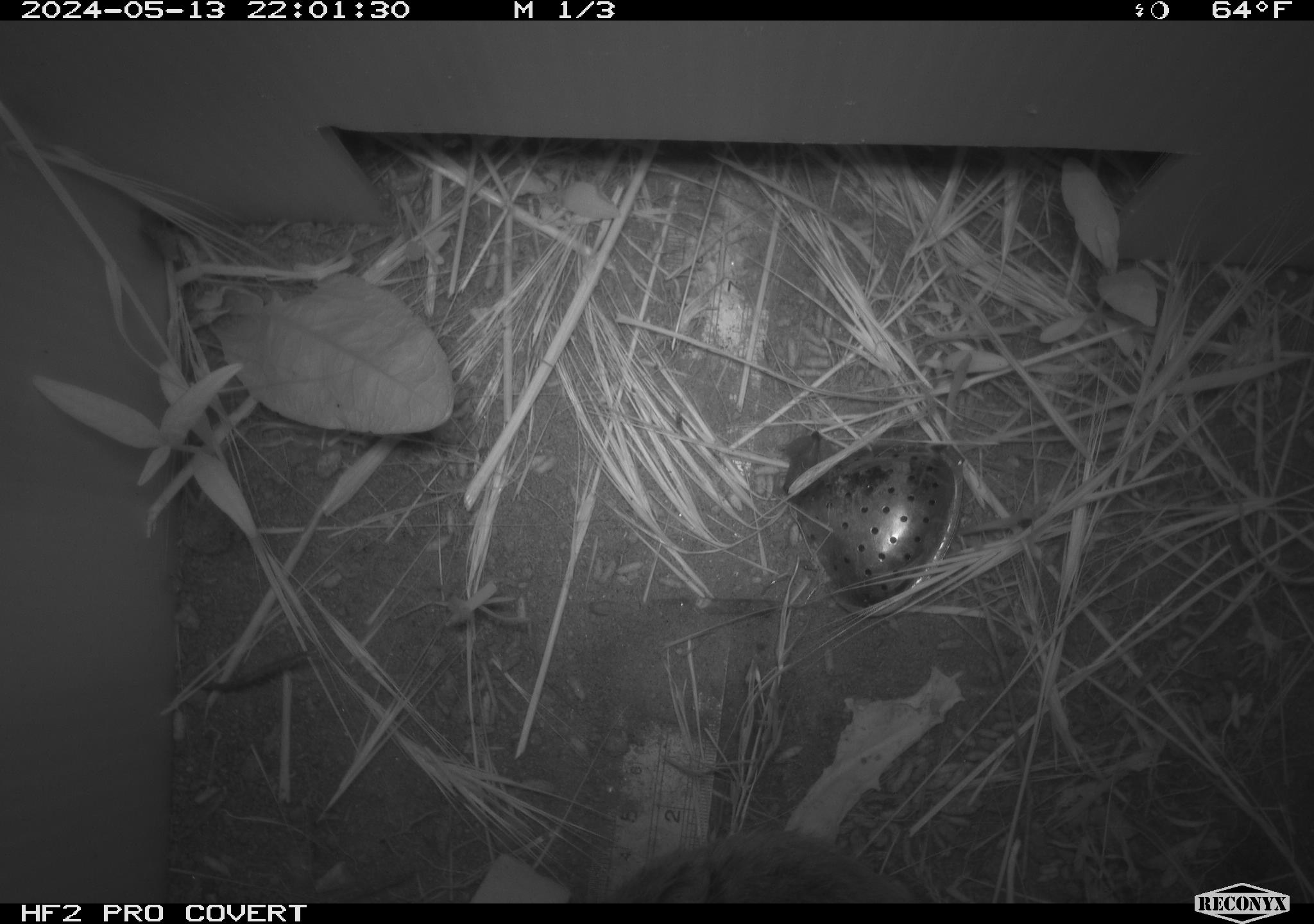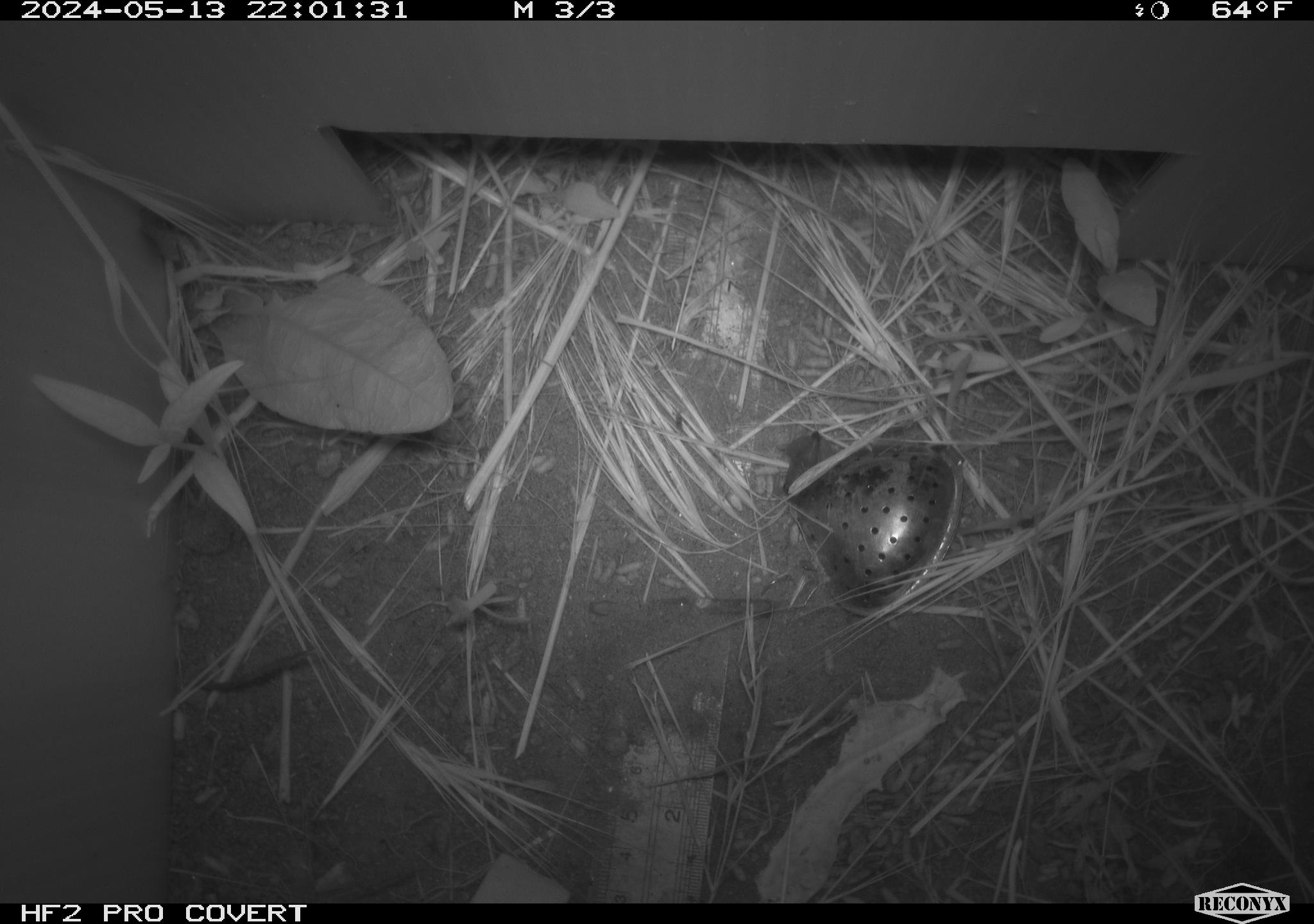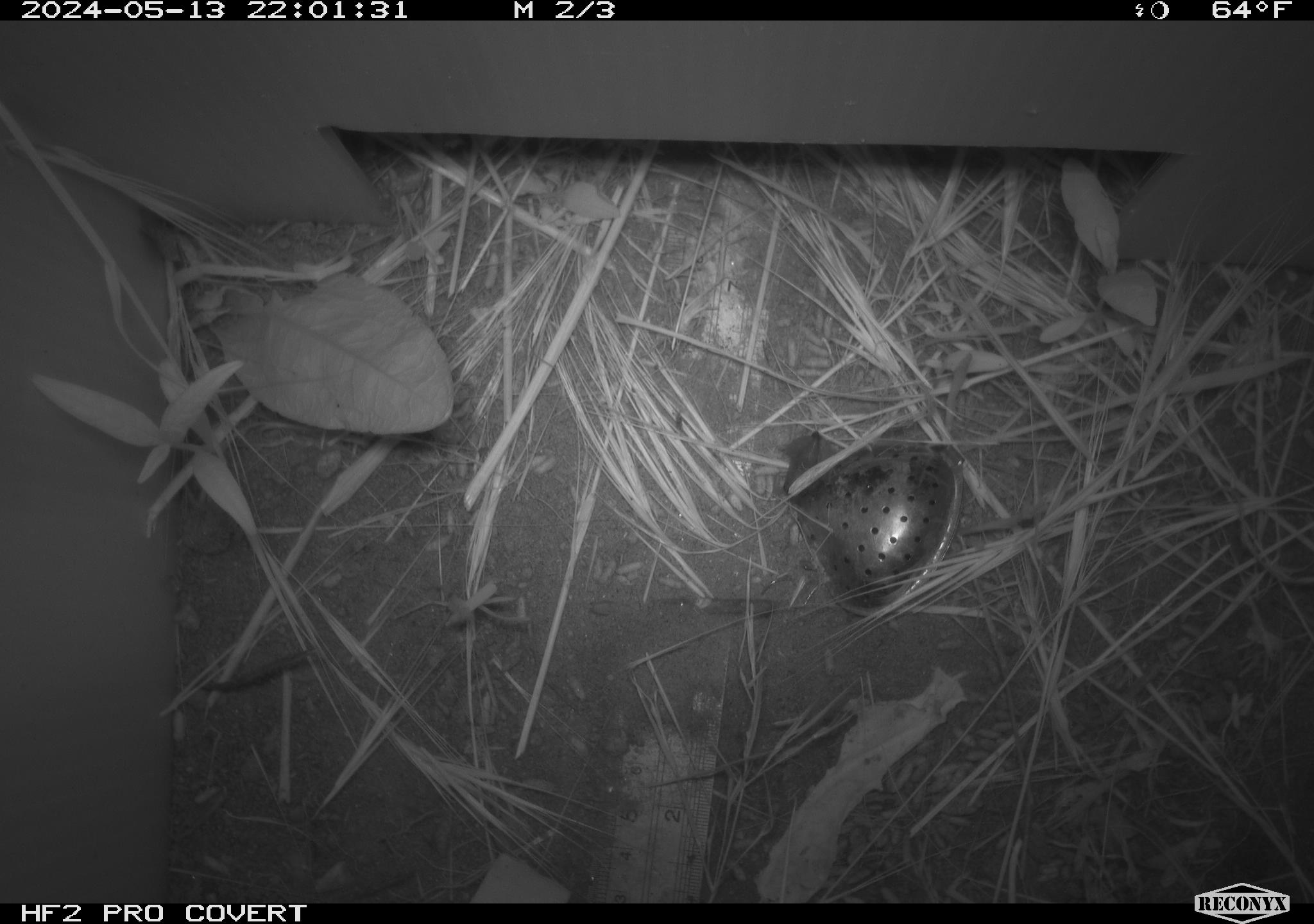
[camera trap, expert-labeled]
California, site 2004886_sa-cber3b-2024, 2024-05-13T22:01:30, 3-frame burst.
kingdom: Animalia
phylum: Chordata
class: Mammalia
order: Rodentia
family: Cricetidae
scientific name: Arvicolinae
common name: voles, lemmings, and muskrats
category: arvicolinae subfamily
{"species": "arvicolinae subfamily (voles, lemmings, and muskrats) (Arvicolinae)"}